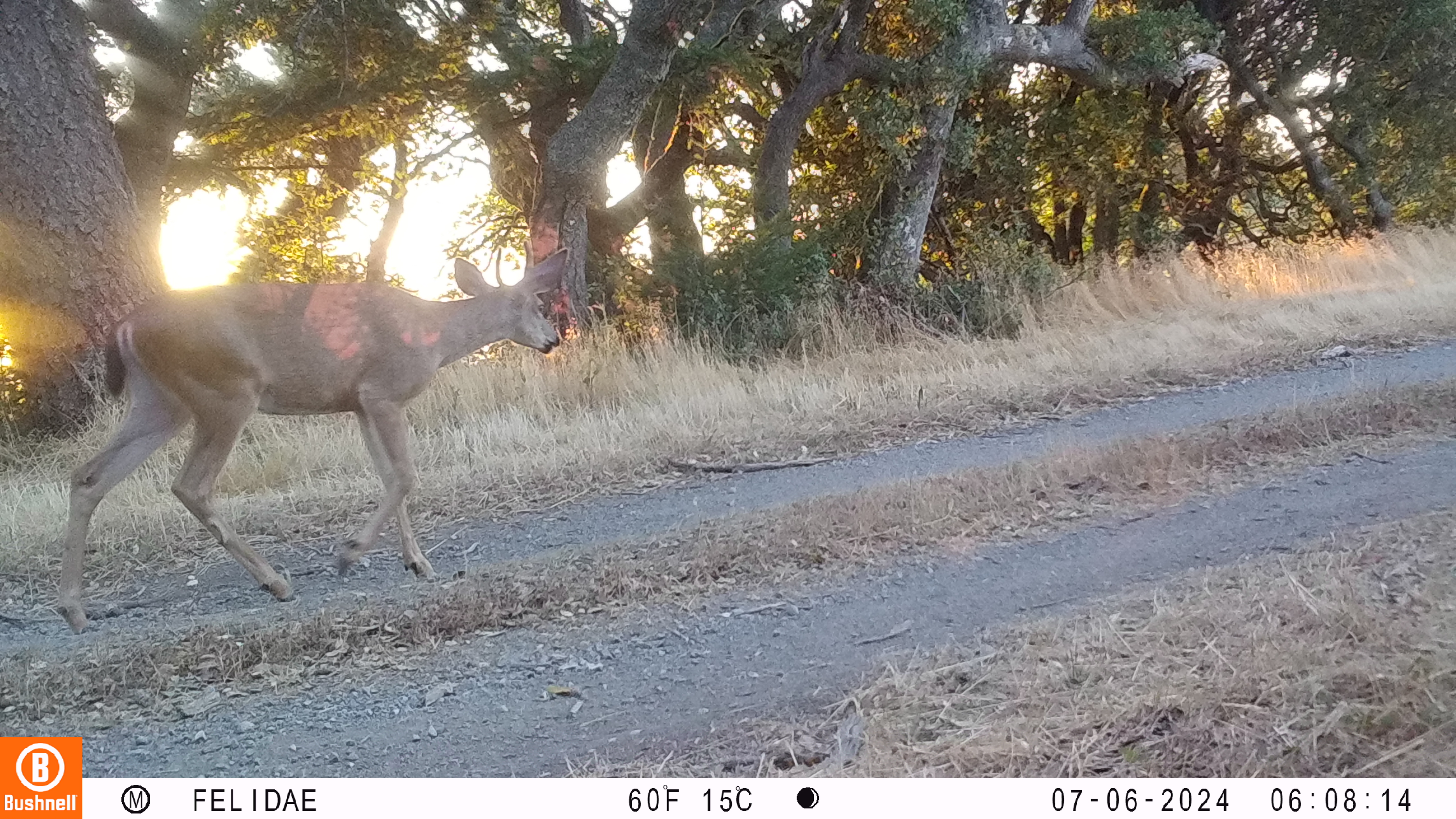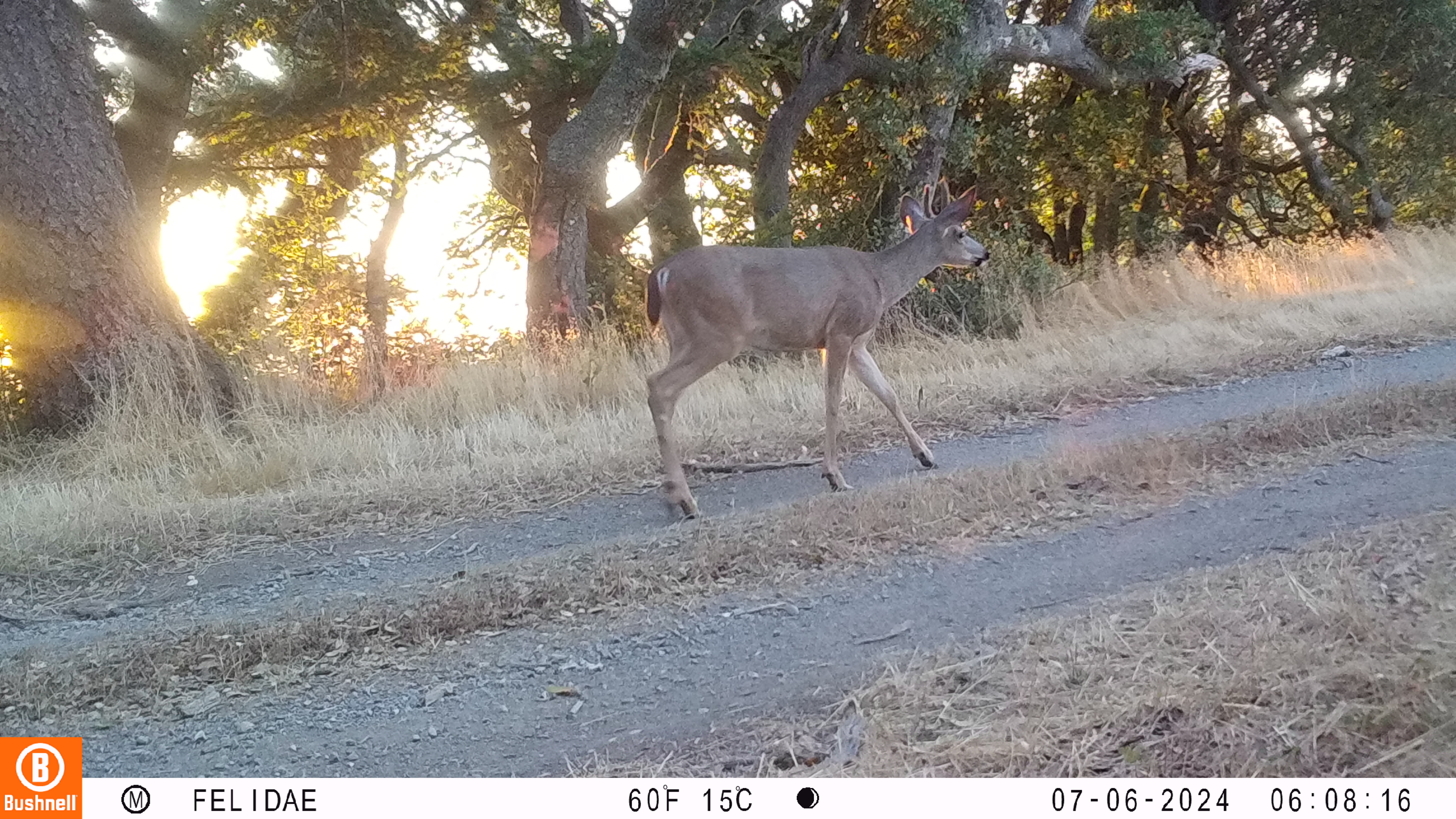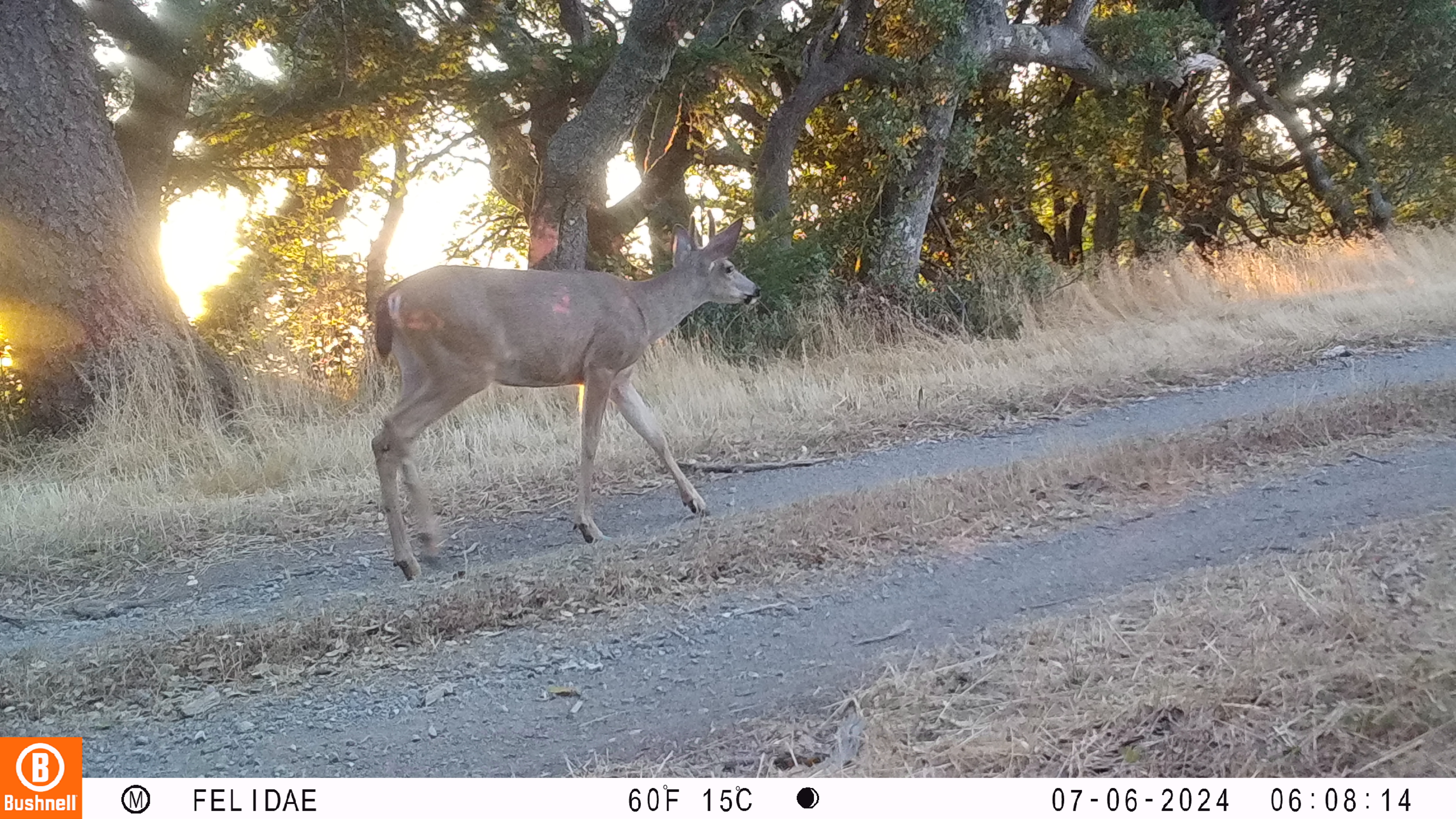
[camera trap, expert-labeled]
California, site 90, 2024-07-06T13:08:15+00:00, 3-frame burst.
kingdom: Animalia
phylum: Chordata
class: Mammalia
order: Artiodactyla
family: Cervidae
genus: Odocoileus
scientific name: Odocoileus hemionus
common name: mule deer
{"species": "mule deer (Odocoileus hemionus)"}